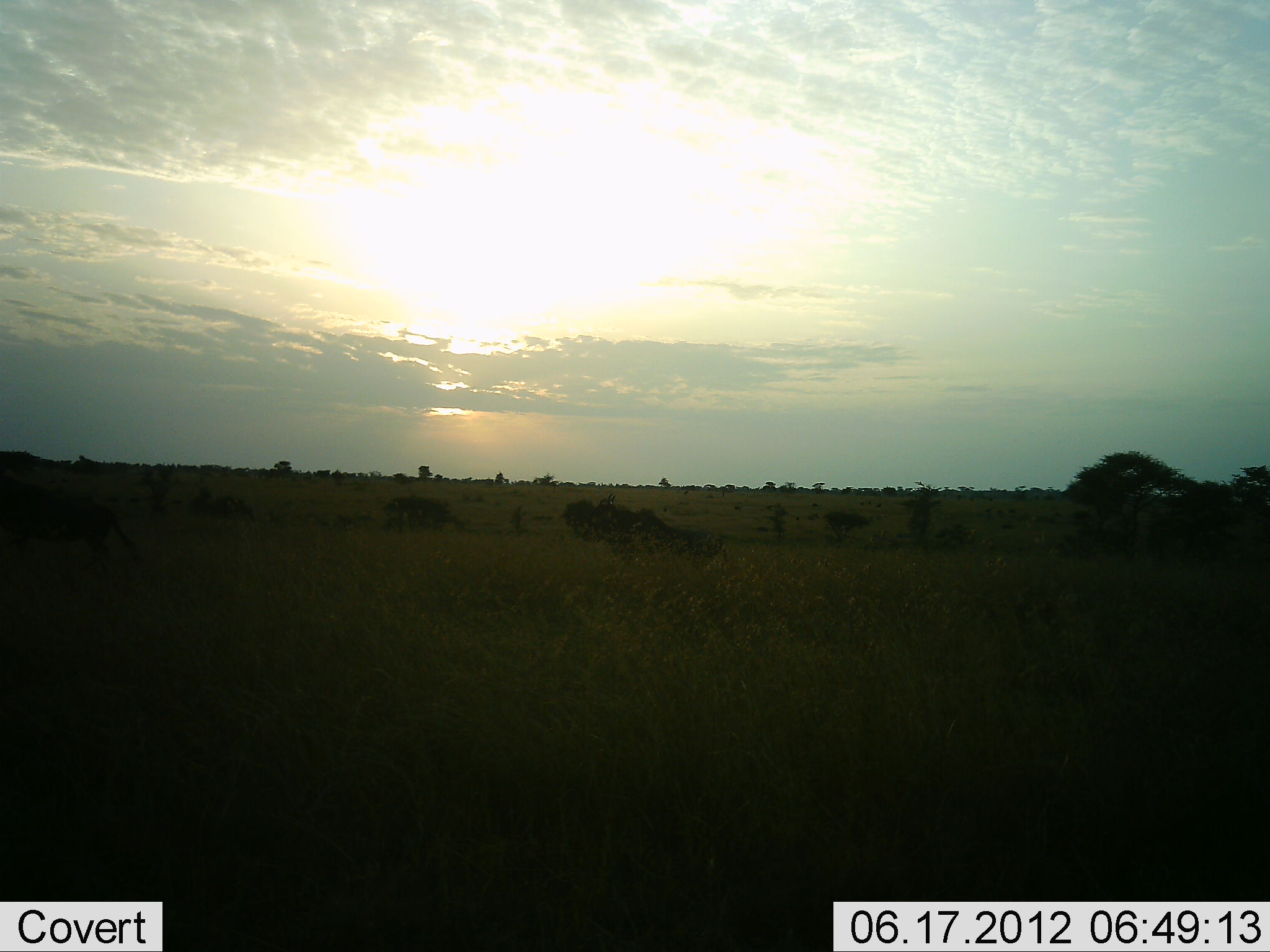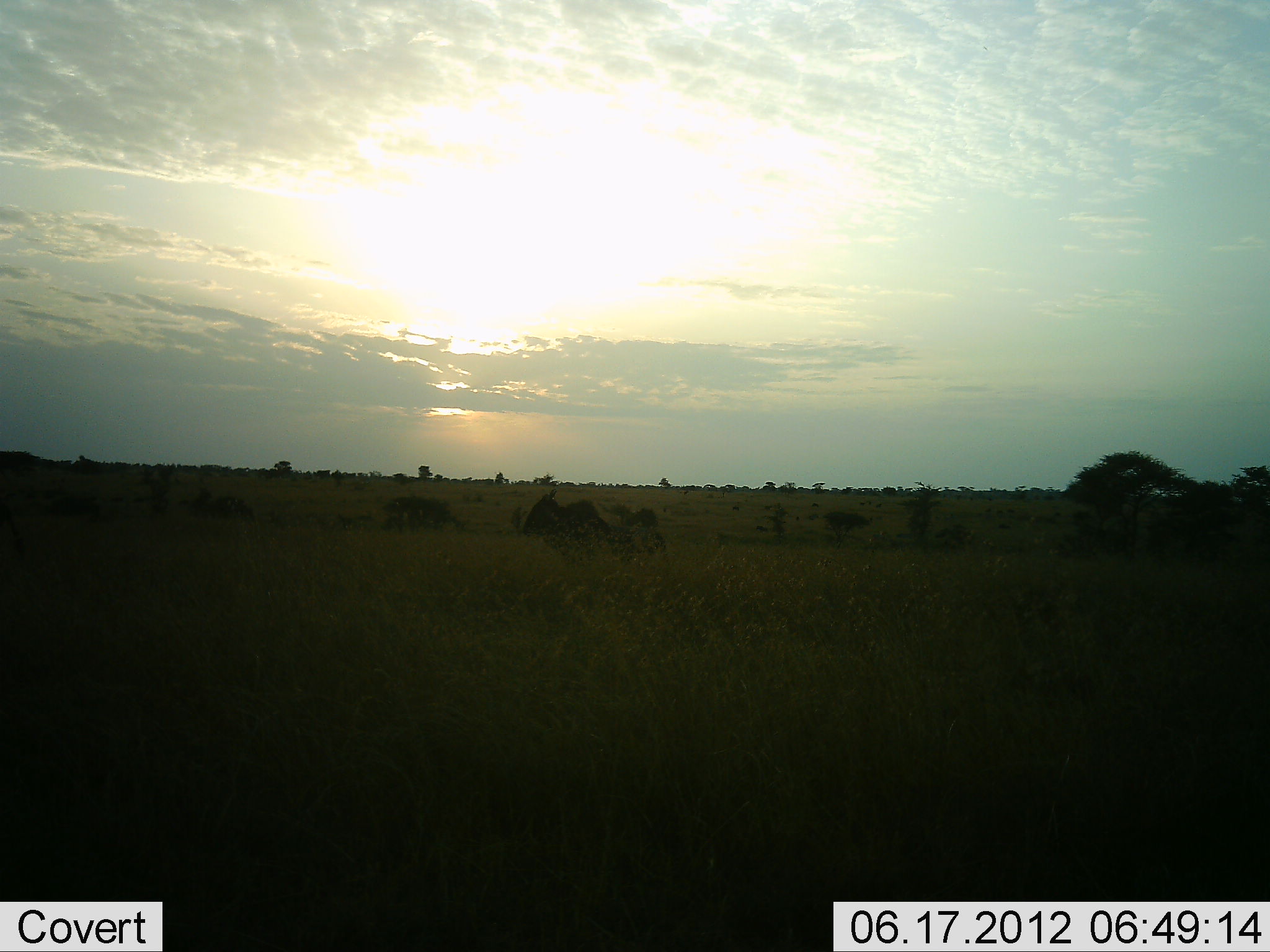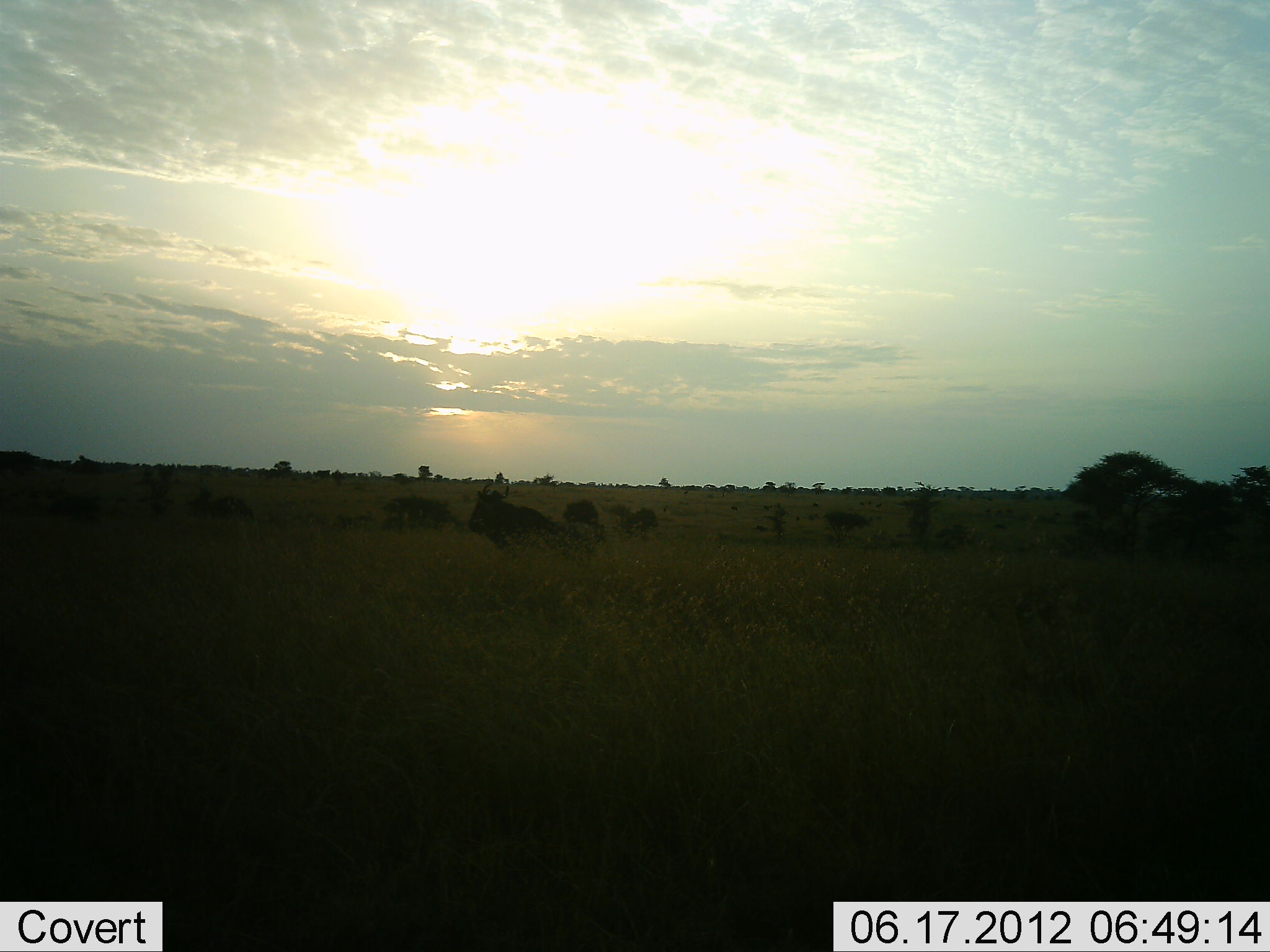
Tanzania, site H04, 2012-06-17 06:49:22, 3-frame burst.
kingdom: Animalia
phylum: Chordata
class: Mammalia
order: Artiodactyla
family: Bovidae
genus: Connochaetes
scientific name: Connochaetes taurinus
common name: blue wildebeest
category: wildebeest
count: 2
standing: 0%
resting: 0%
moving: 100%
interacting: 0%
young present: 10%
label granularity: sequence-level